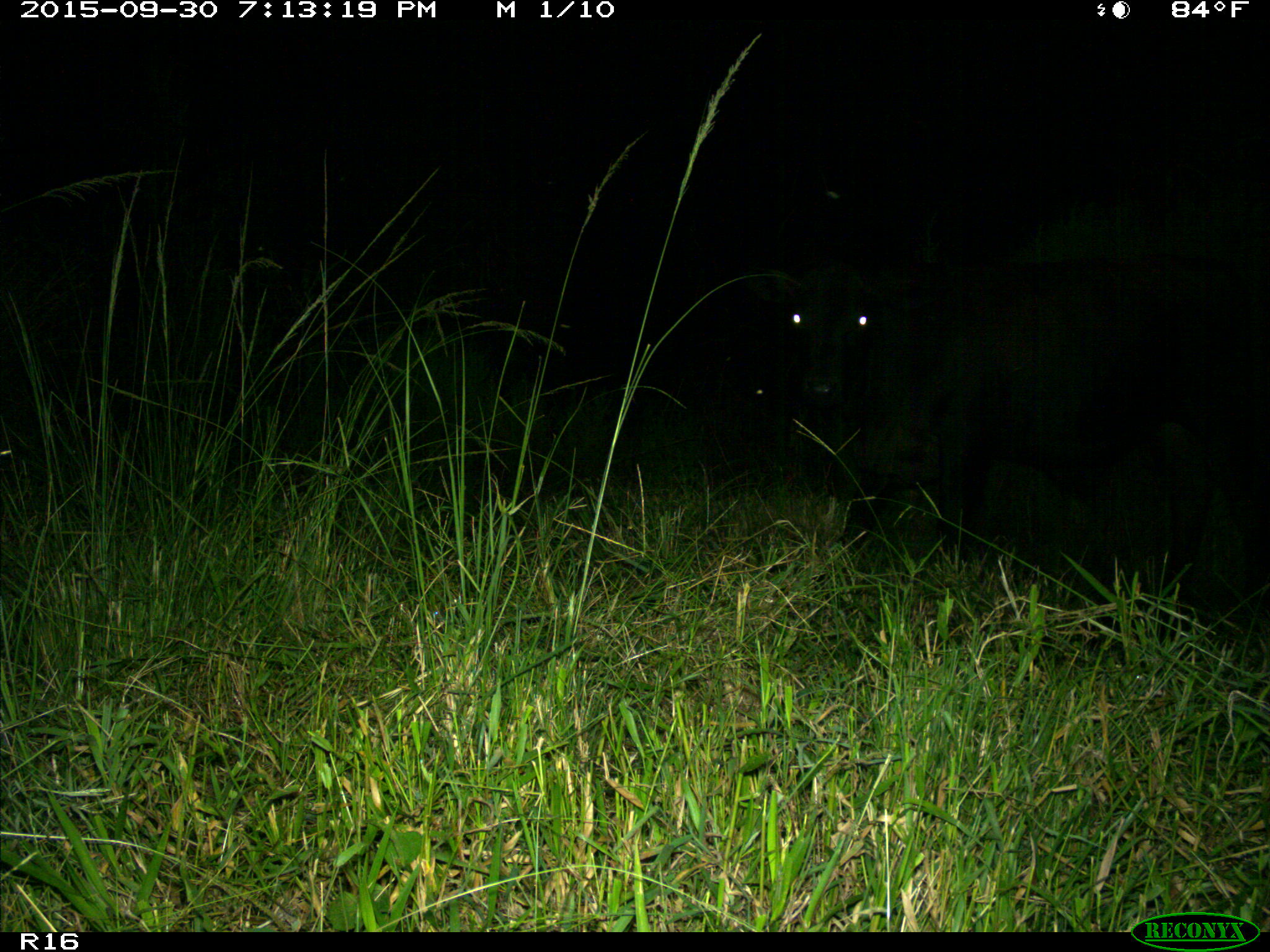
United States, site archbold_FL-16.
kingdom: Animalia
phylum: Chordata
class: Mammalia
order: Artiodactyla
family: Bovidae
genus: Bos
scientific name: Bos taurus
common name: domestic cow